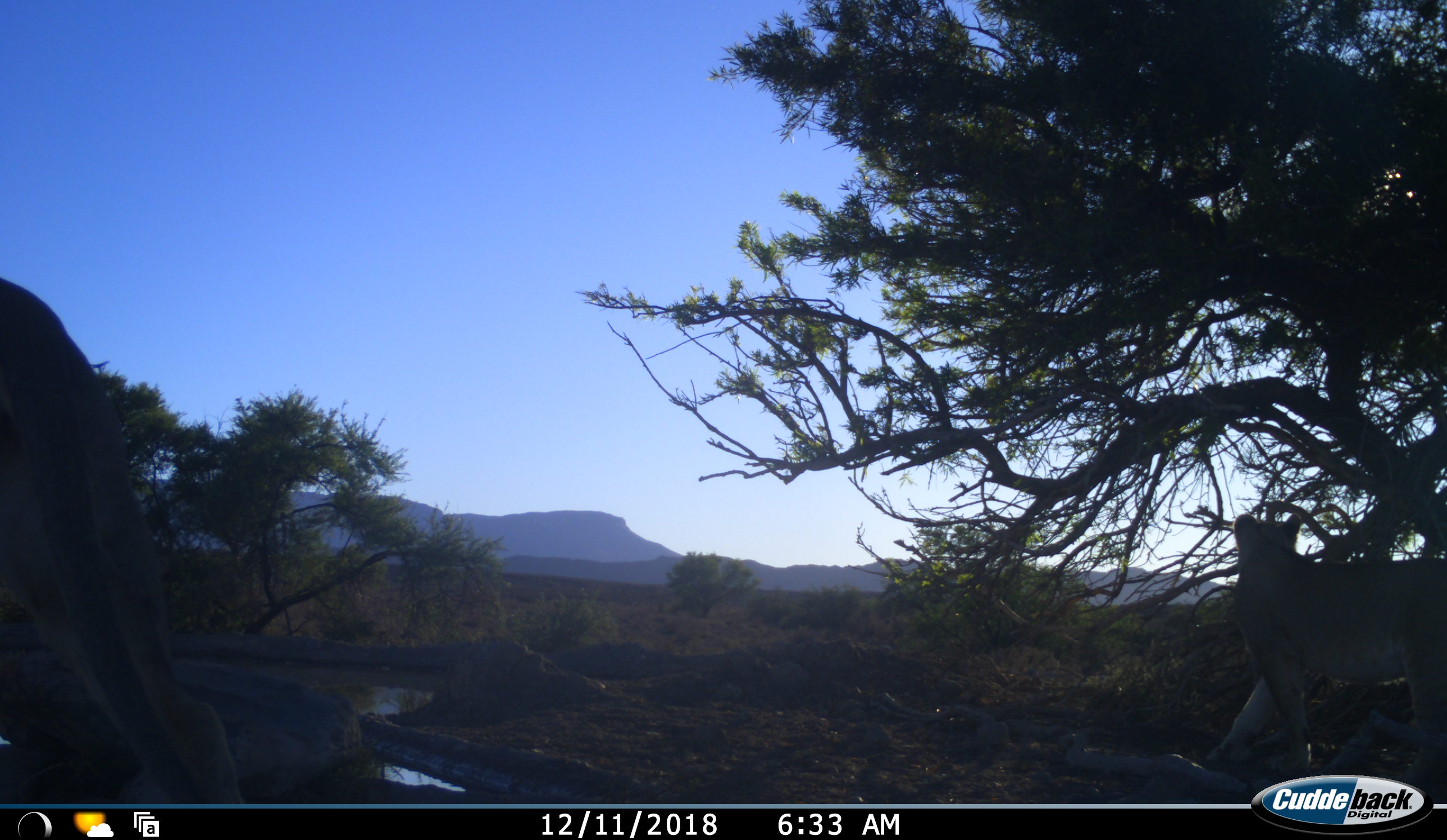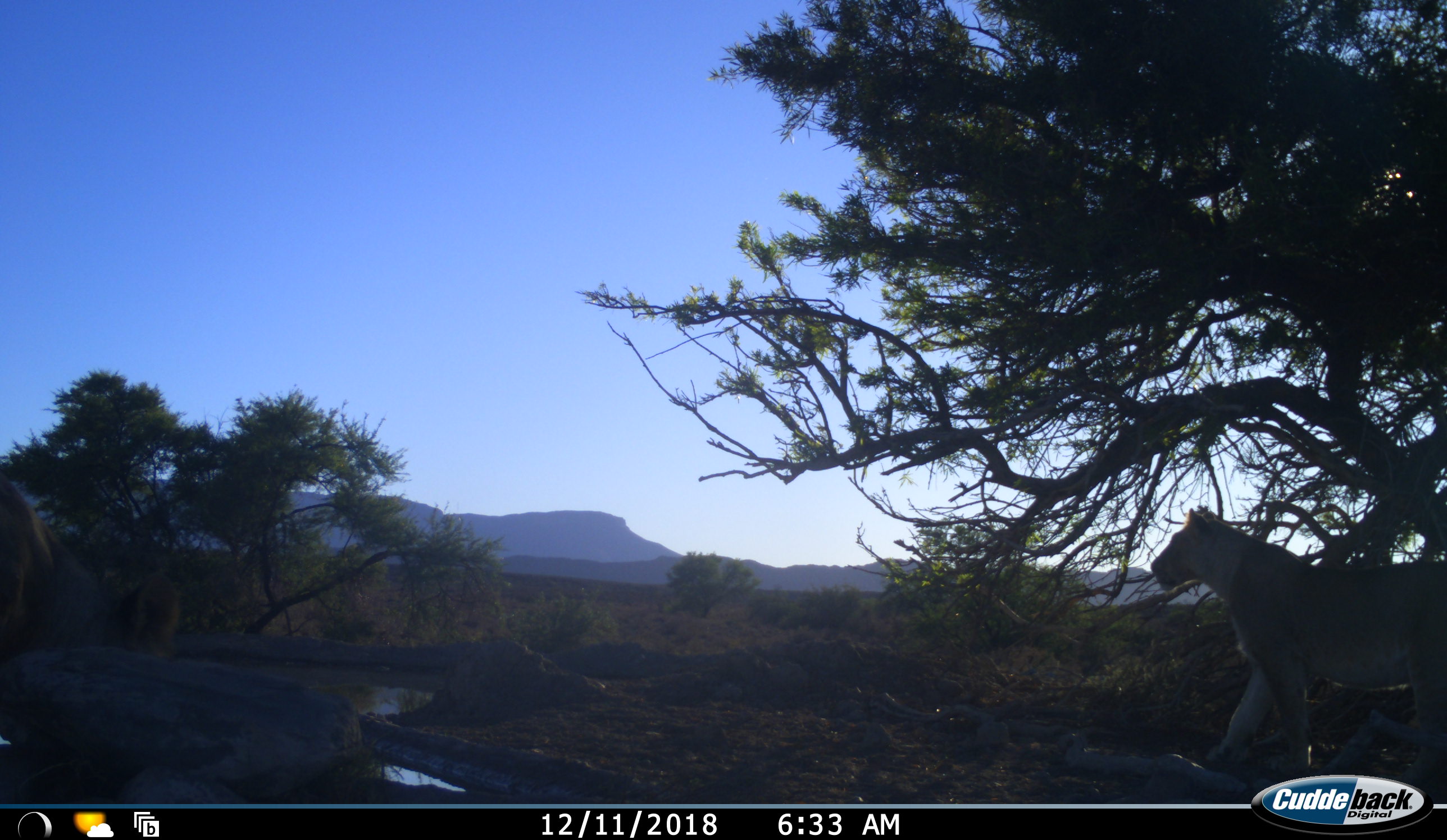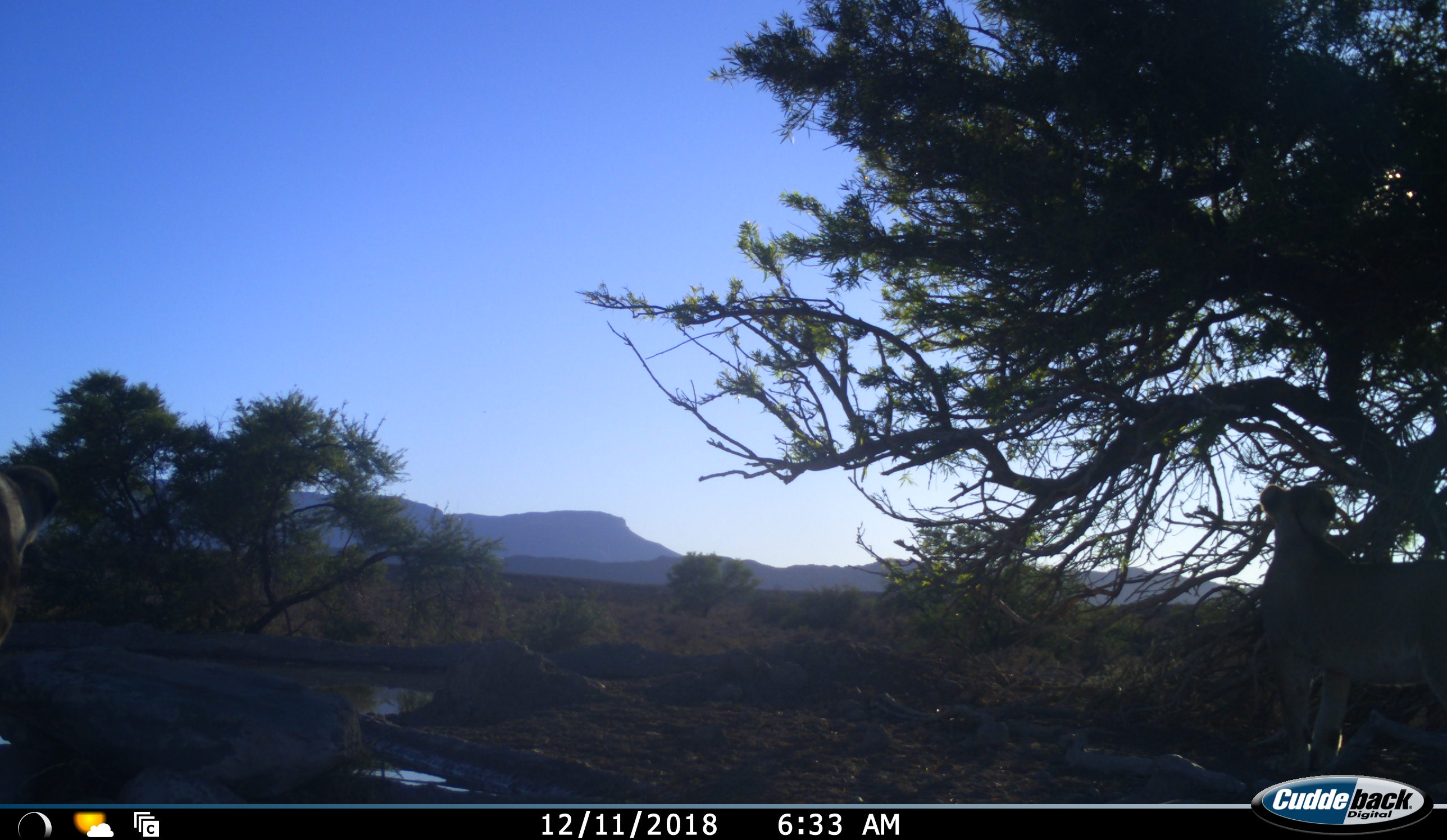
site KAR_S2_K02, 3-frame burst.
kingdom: Animalia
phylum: Chordata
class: Mammalia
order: Carnivora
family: Felidae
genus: Panthera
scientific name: Panthera leo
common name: lion female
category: lionfemale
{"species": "lionfemale (lion female) (Panthera leo)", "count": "2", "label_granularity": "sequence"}